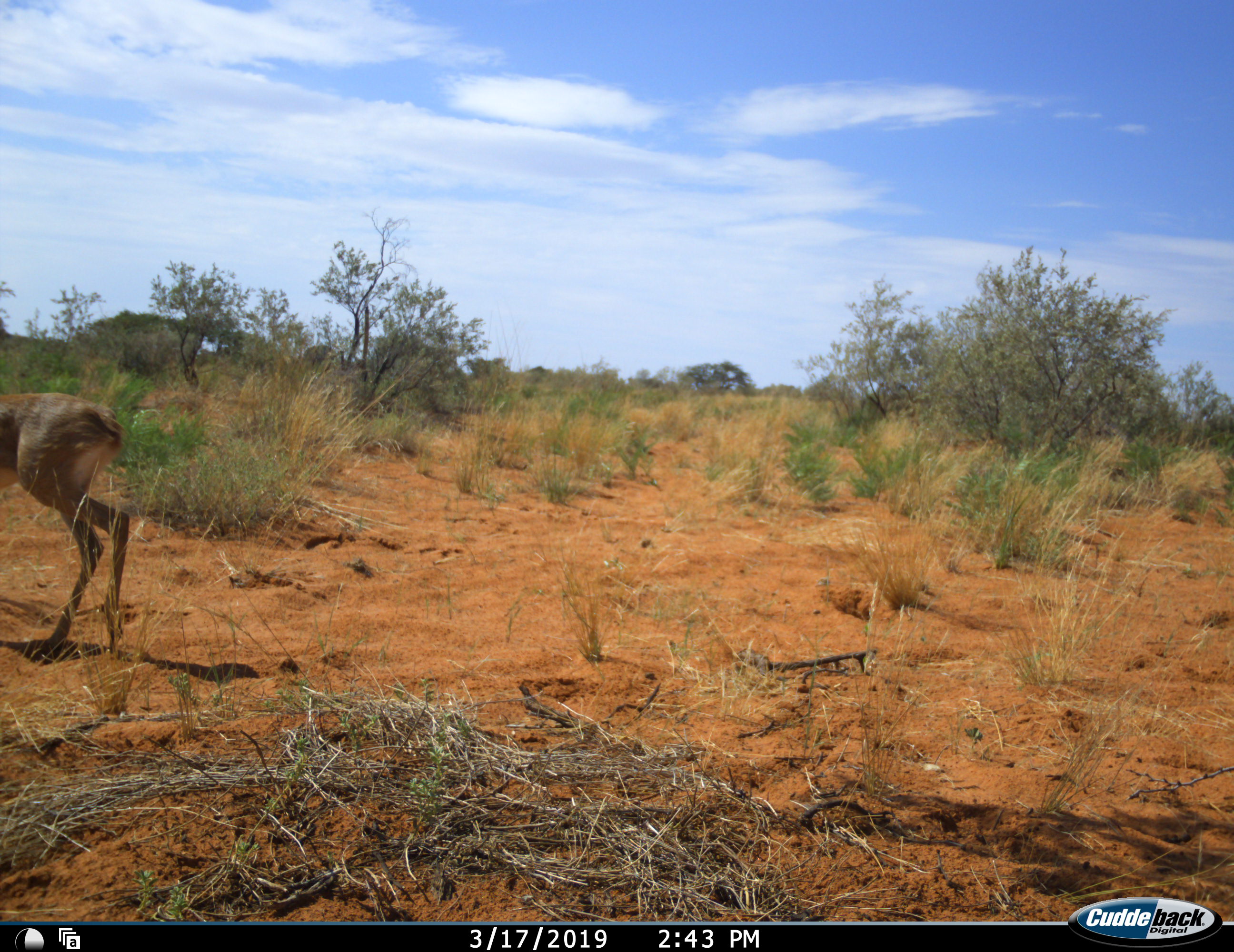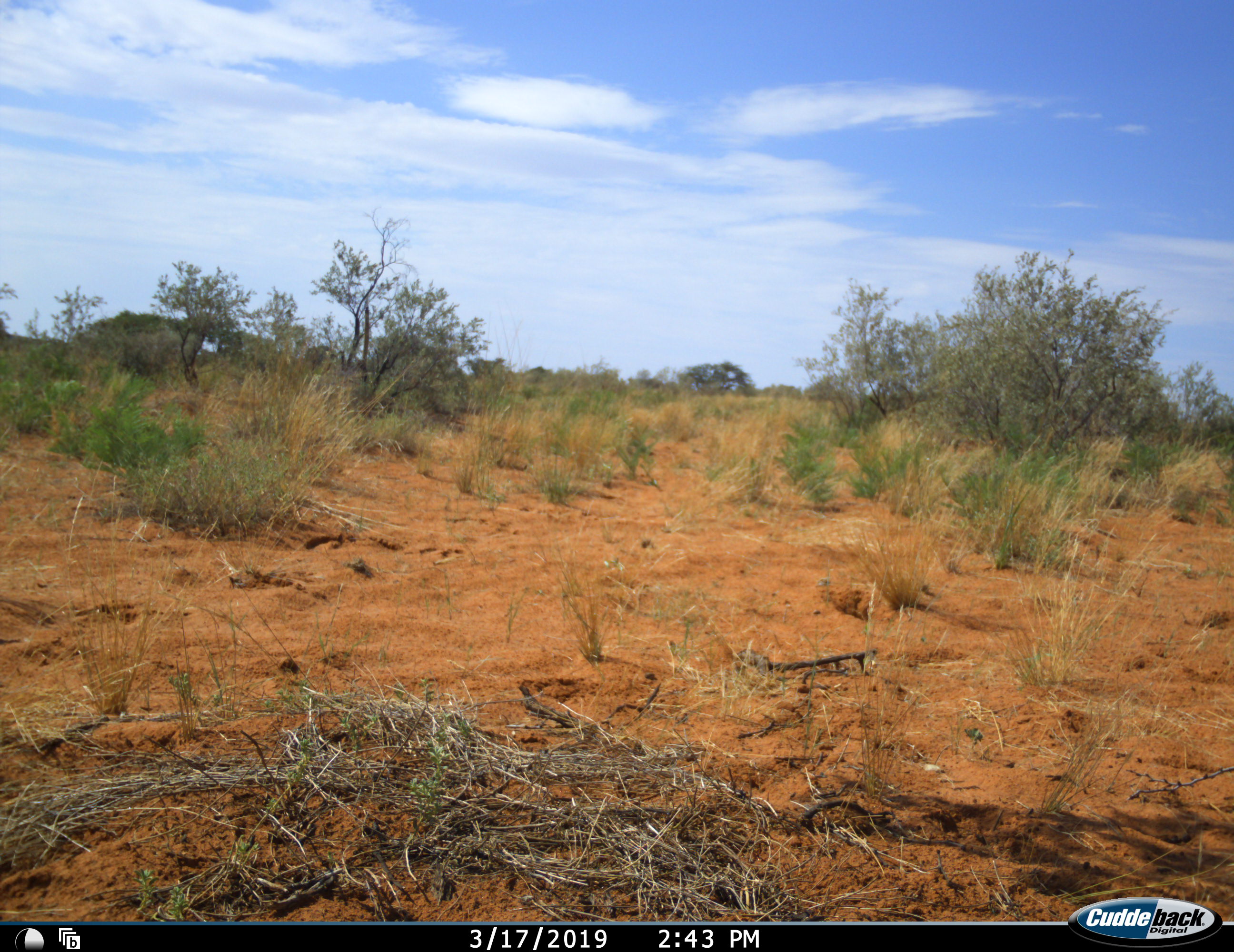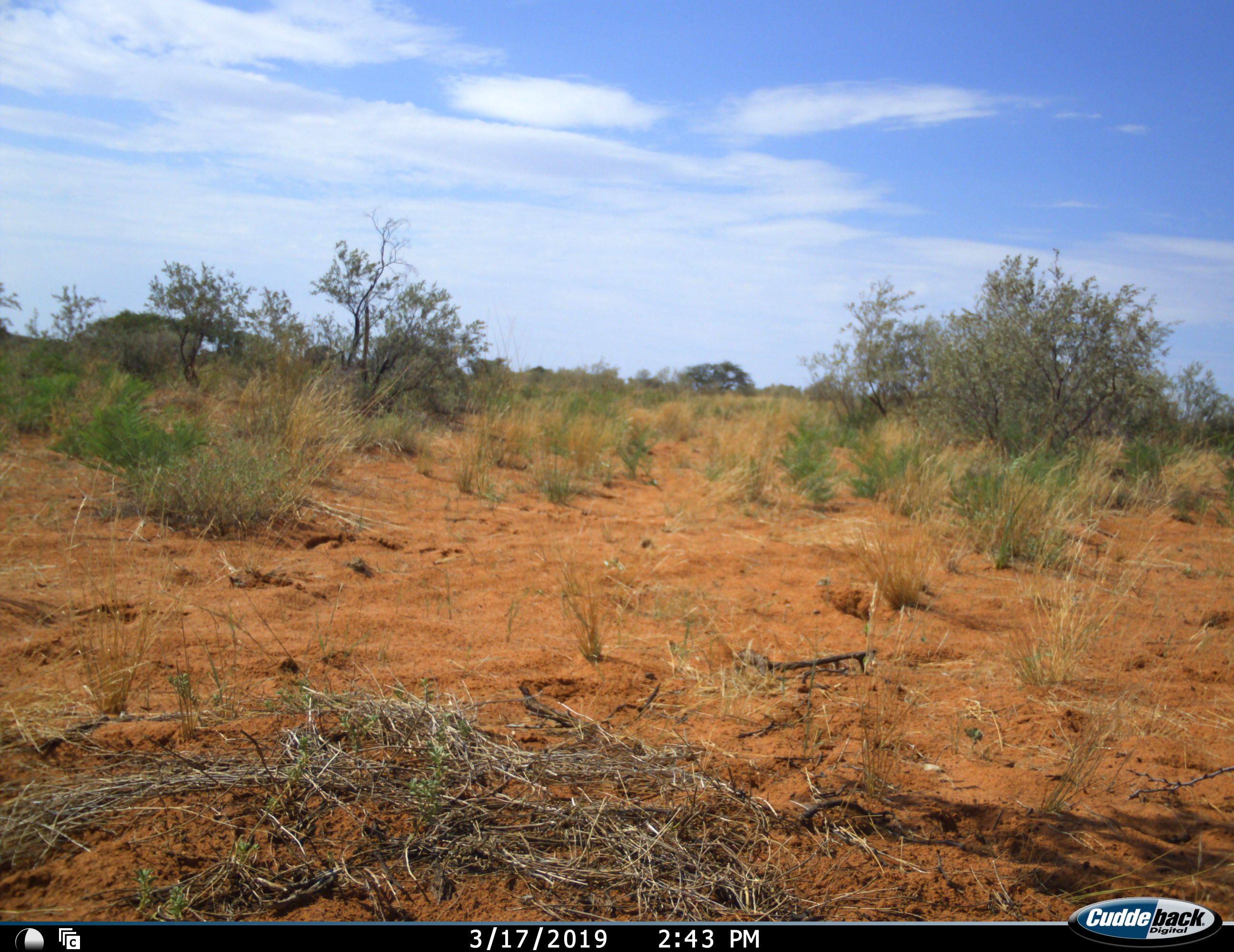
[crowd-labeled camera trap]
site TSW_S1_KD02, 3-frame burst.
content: unidentified animal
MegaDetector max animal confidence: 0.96